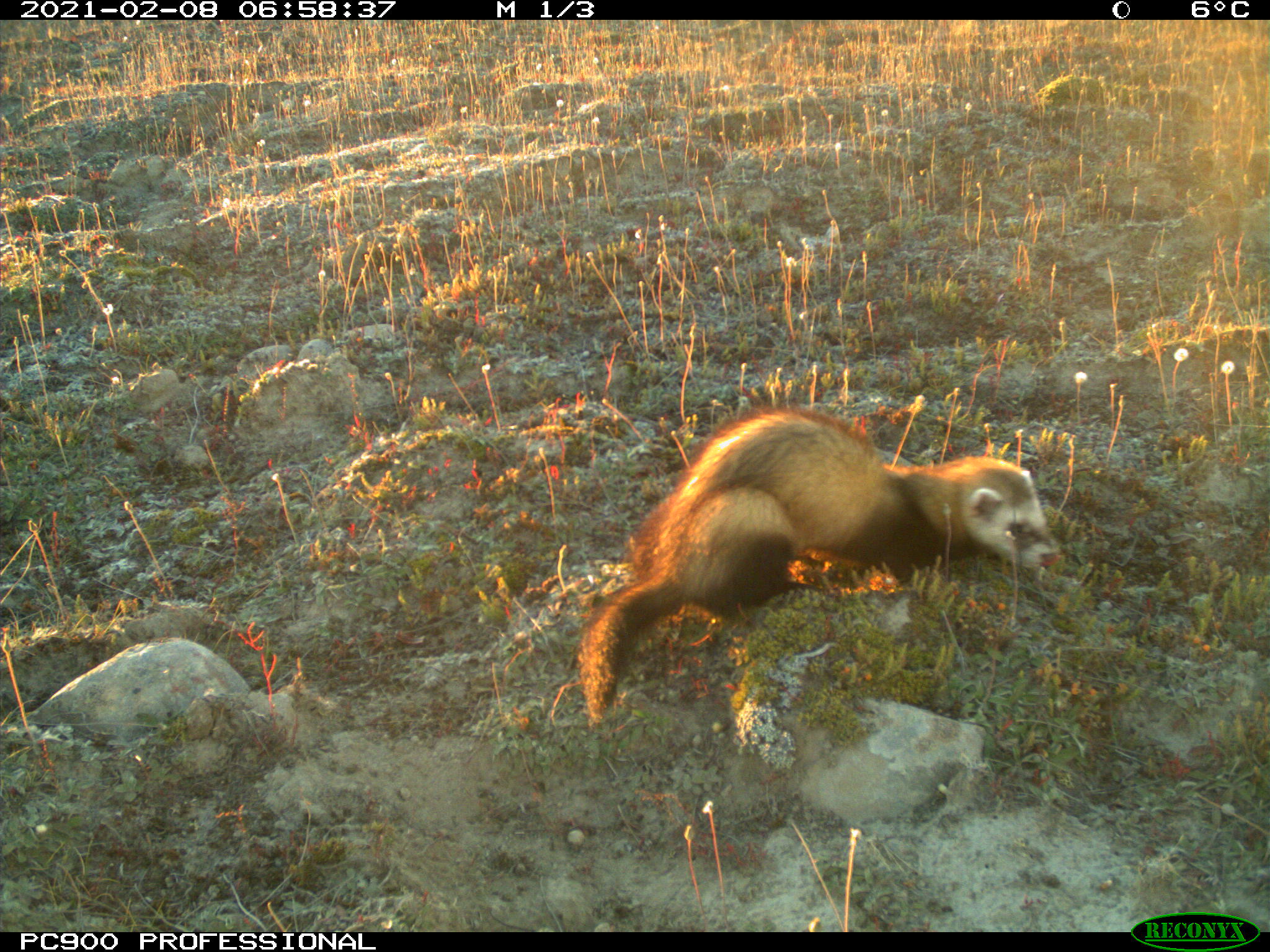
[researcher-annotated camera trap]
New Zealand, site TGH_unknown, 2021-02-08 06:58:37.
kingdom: Animalia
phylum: Chordata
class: Mammalia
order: Carnivora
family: Mustelidae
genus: Mustela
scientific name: Mustela furo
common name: ferret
Ferret (Mustela furo).